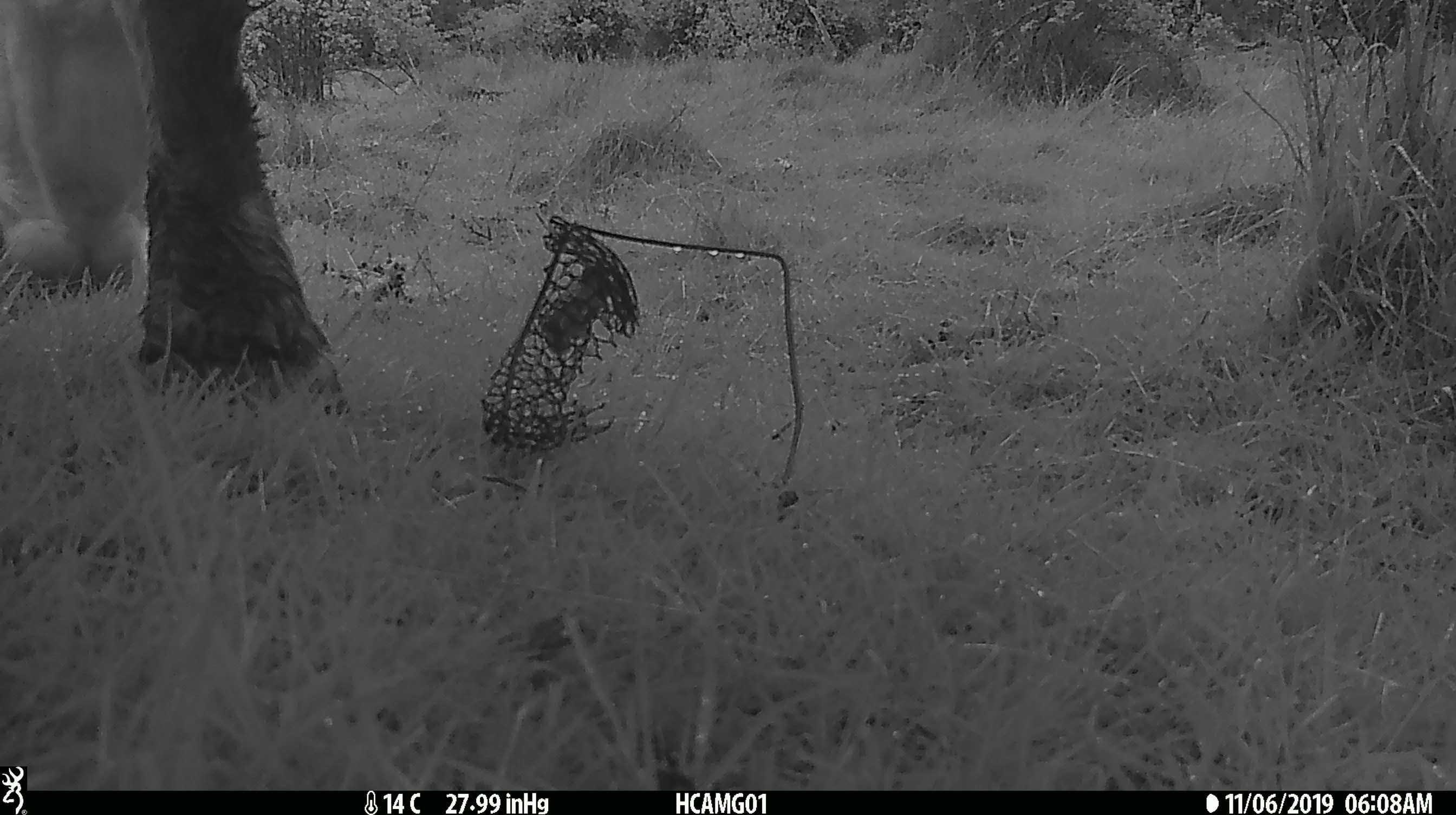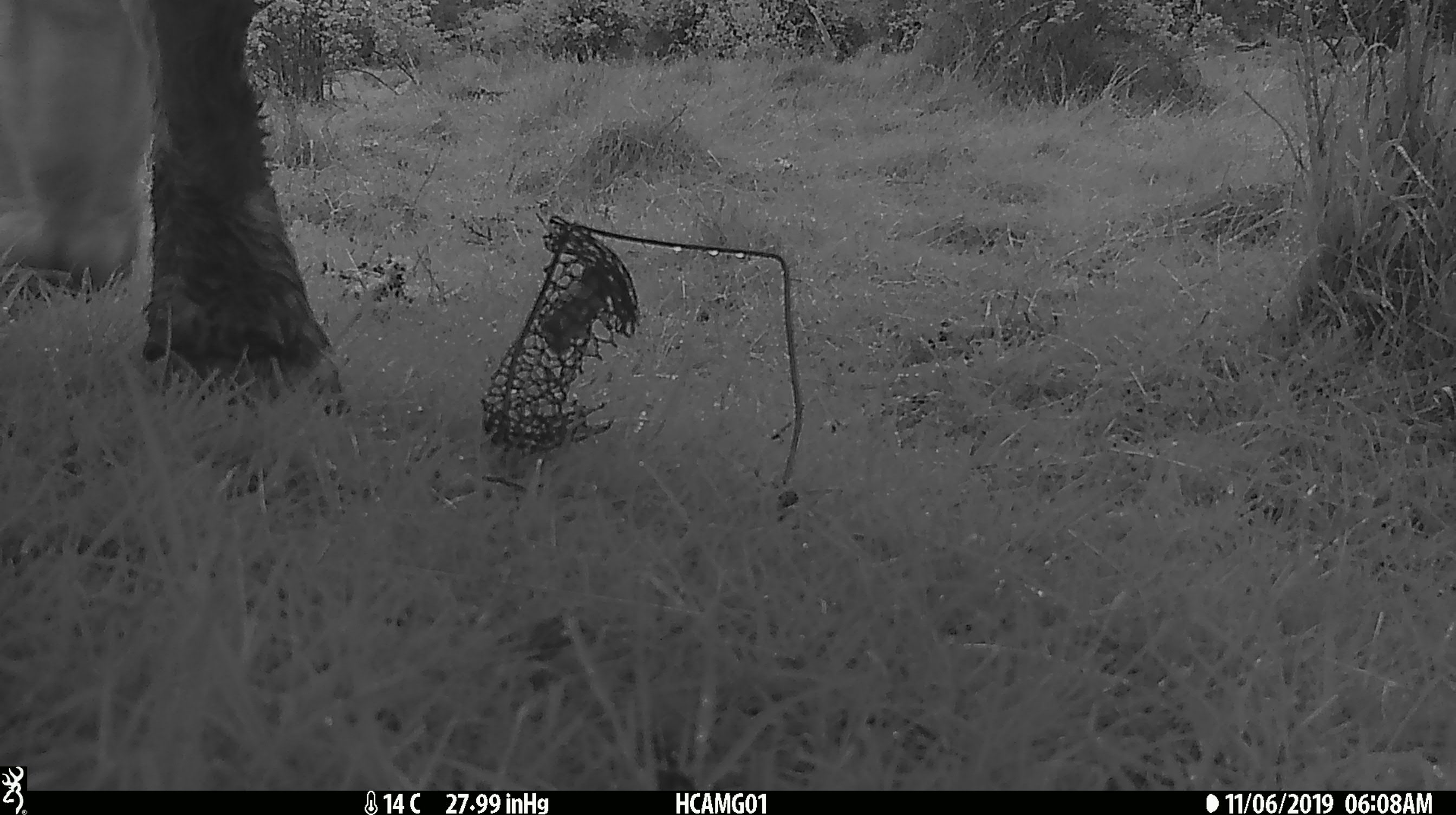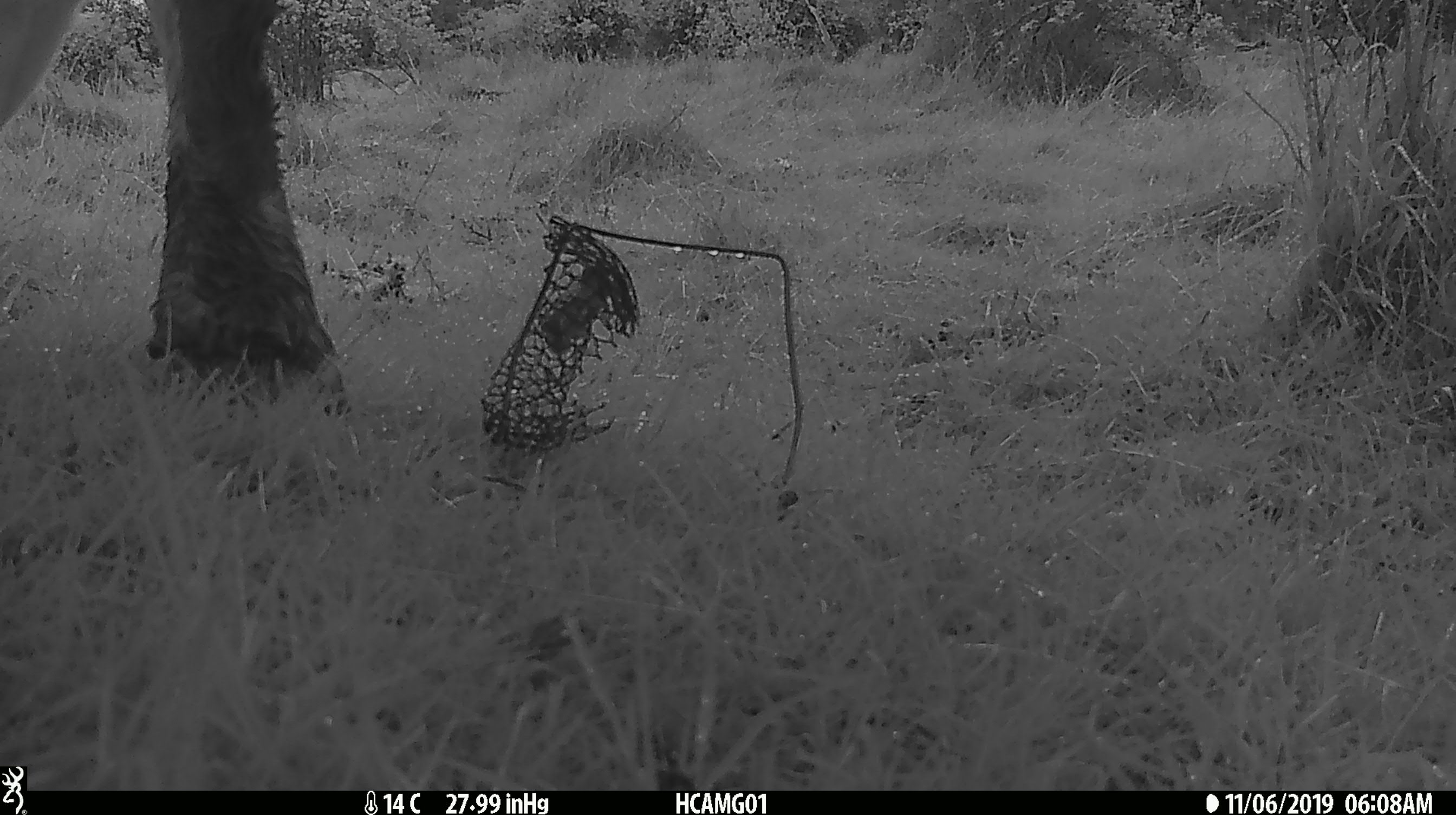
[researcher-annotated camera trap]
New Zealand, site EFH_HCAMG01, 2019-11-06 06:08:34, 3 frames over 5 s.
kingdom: Animalia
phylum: Chordata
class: Mammalia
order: Artiodactyla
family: Bovidae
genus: Bos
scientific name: Bos taurus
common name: domestic cow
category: cow